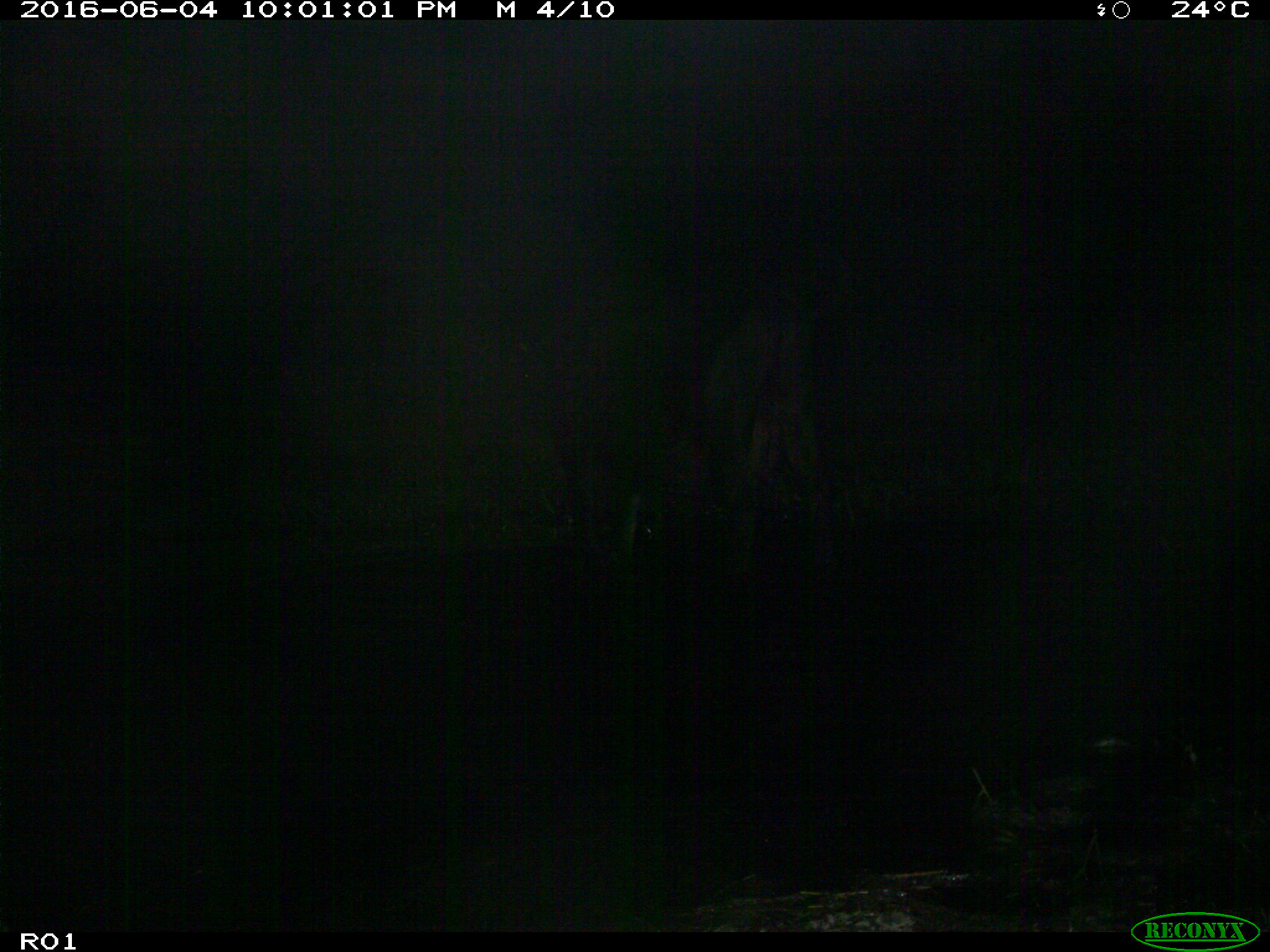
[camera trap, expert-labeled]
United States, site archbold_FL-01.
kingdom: Animalia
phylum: Chordata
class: Mammalia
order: Artiodactyla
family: Bovidae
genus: Bos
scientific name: Bos taurus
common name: domestic cow